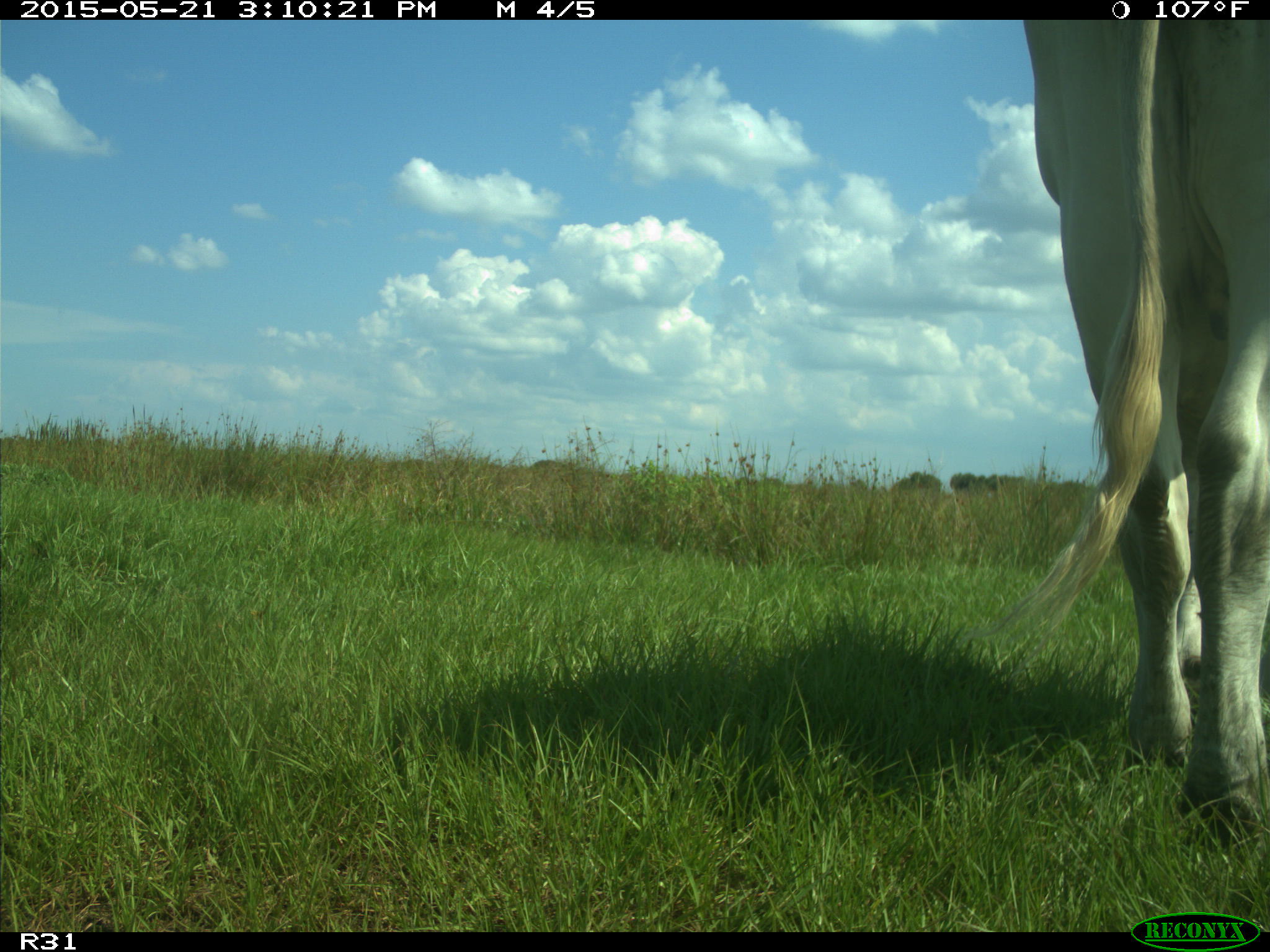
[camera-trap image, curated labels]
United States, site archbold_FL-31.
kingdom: Animalia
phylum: Chordata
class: Mammalia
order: Artiodactyla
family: Bovidae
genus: Bos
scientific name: Bos taurus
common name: domestic cow